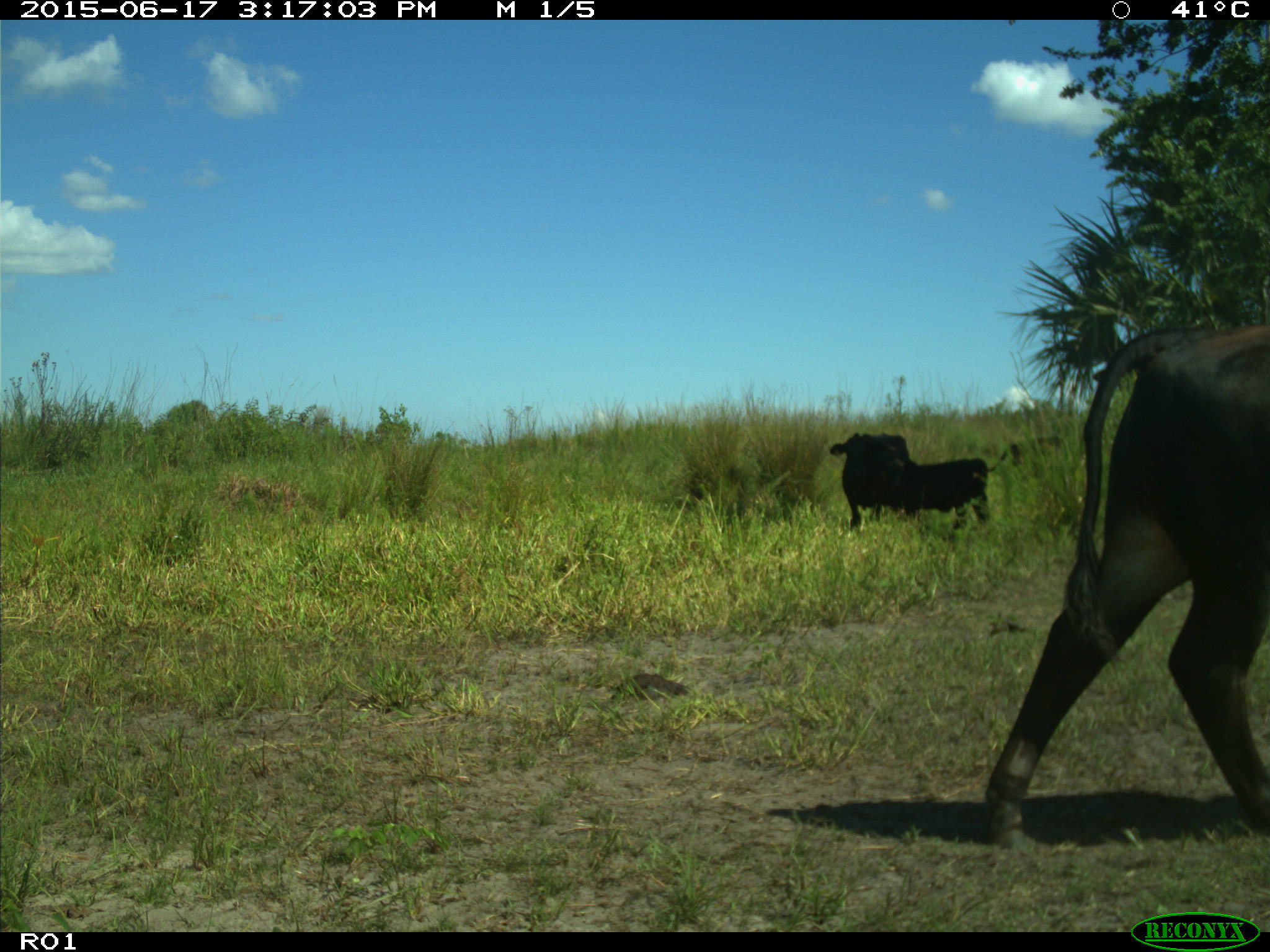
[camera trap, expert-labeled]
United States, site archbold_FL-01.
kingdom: Animalia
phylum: Chordata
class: Mammalia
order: Artiodactyla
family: Bovidae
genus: Bos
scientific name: Bos taurus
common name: domestic cow